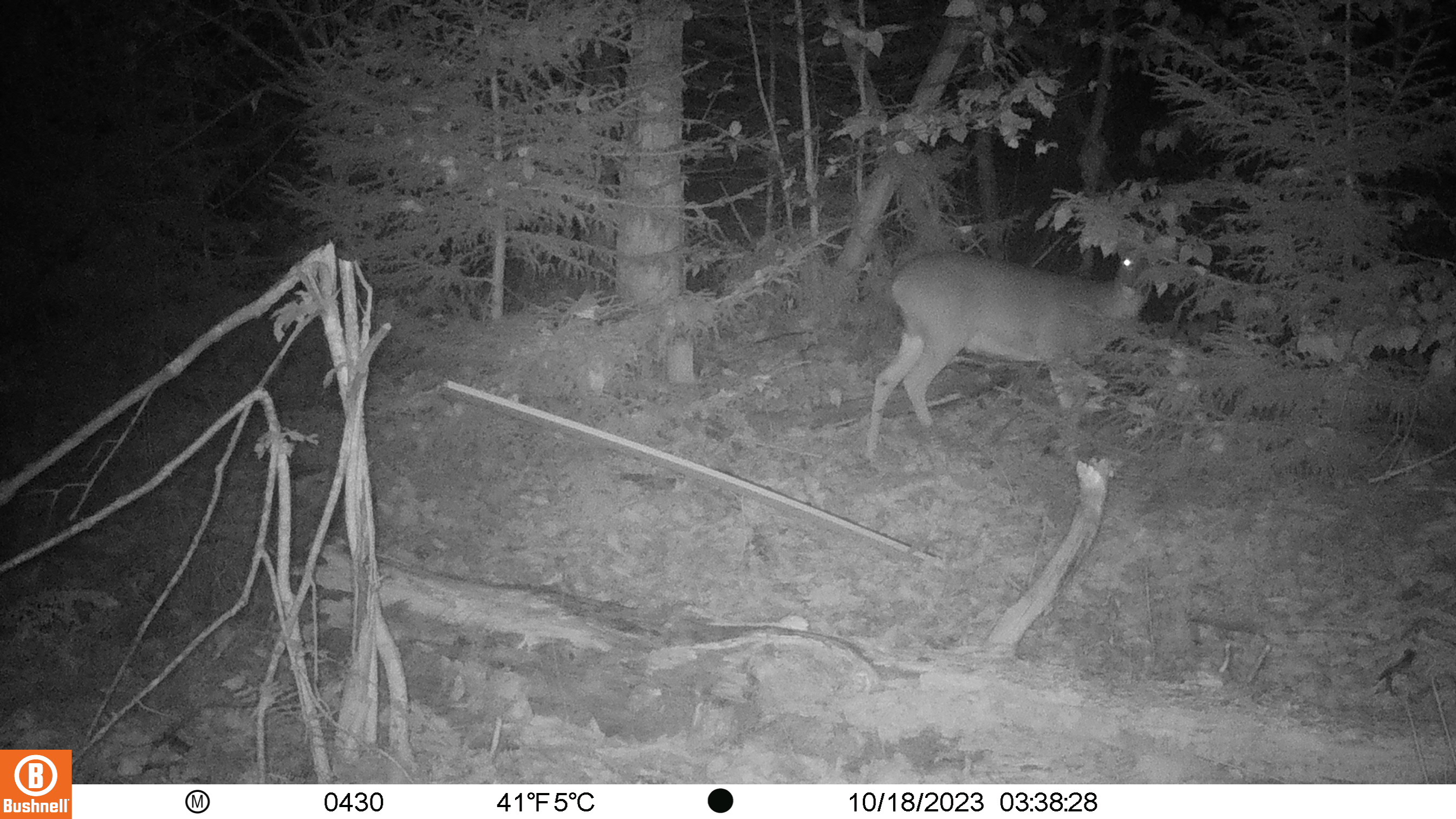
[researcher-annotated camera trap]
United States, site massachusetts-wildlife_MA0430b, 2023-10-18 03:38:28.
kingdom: Animalia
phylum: Chordata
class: Mammalia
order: Artiodactyla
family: Cervidae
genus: Odocoileus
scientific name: Odocoileus virginianus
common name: white-tailed deer